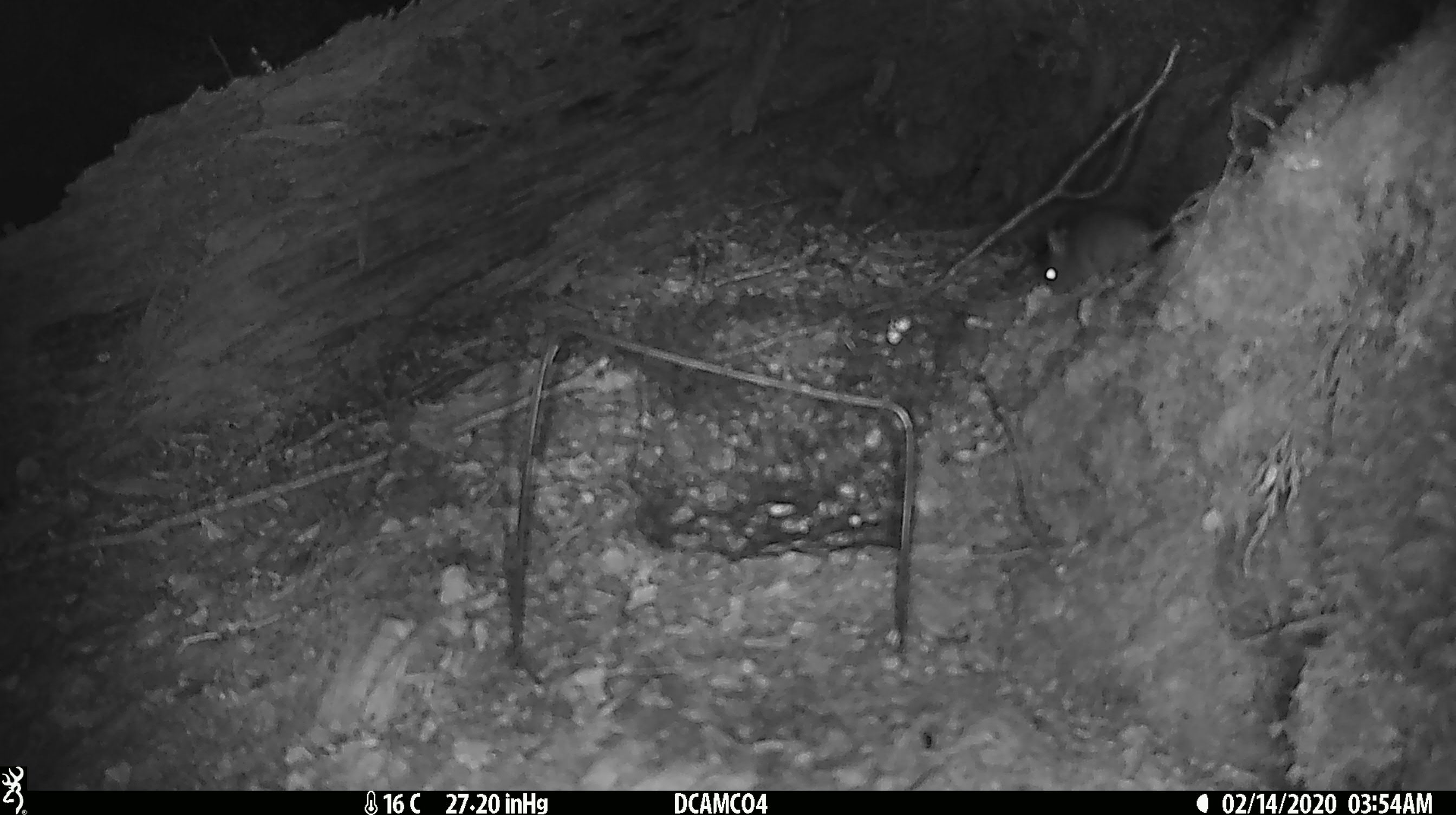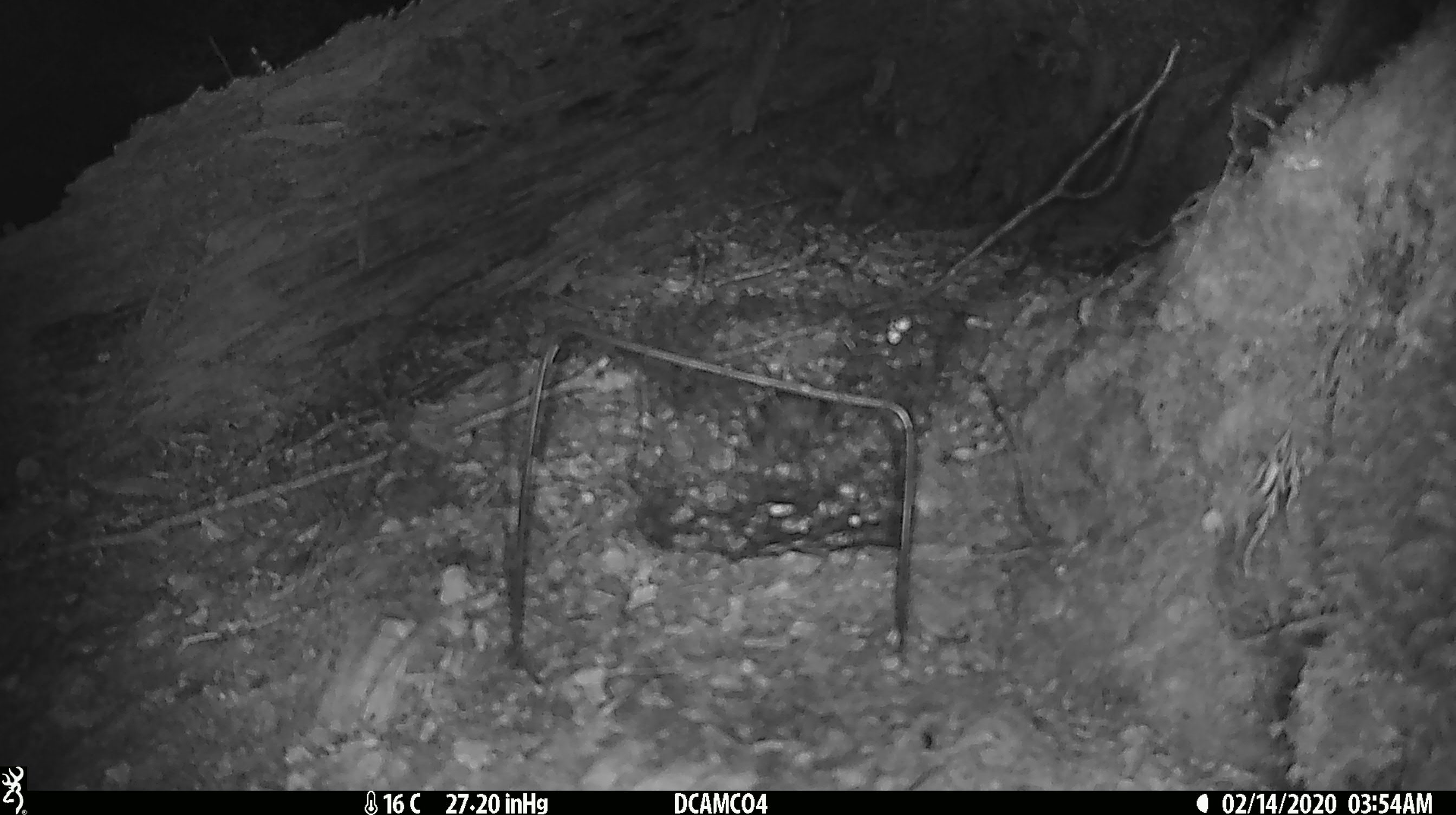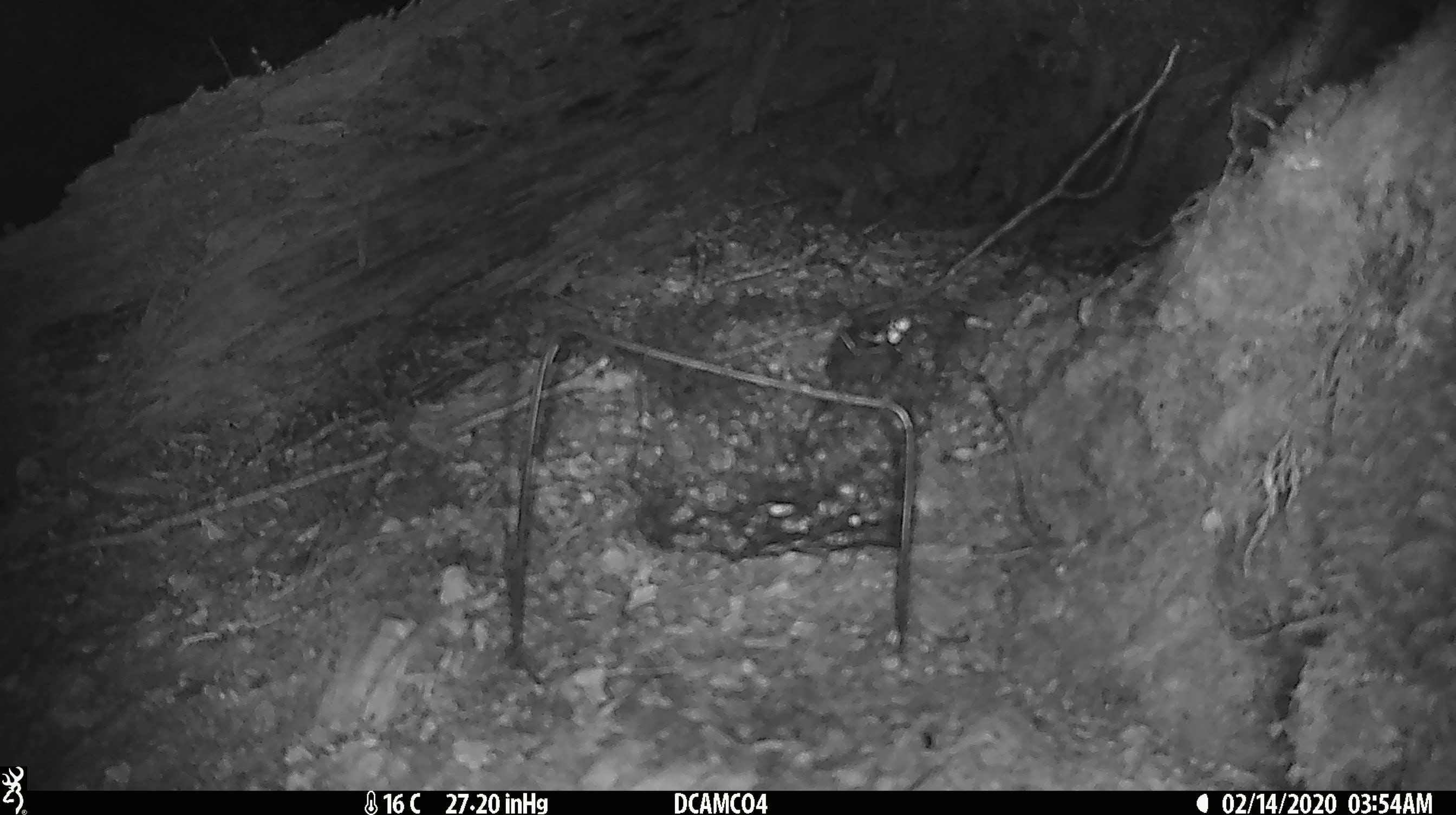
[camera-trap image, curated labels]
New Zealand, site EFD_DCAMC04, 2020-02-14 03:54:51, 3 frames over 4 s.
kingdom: Animalia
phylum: Chordata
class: Mammalia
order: Rodentia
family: Muridae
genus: Mus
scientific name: Mus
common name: mouse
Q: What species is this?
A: Mouse (Mus).